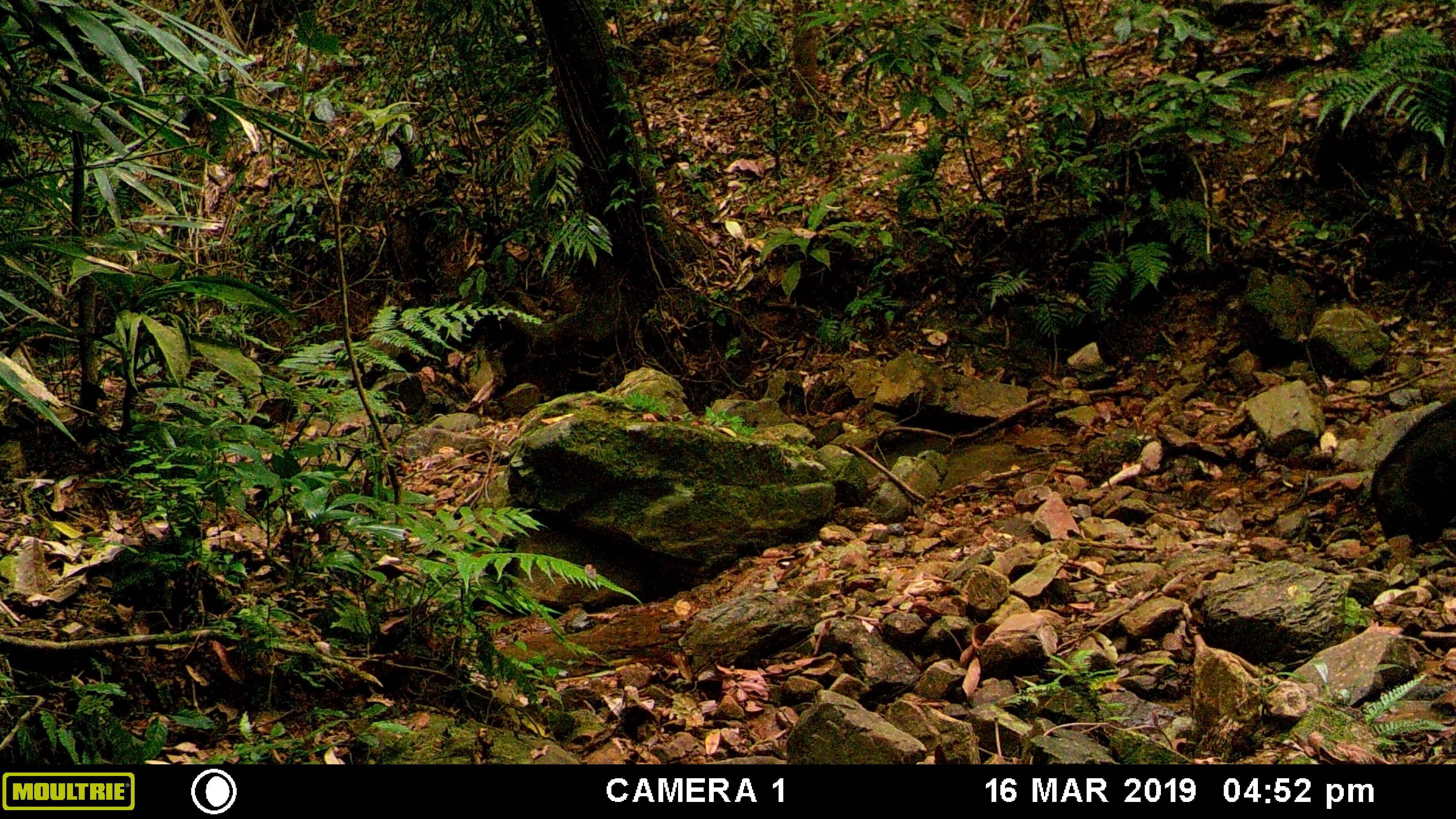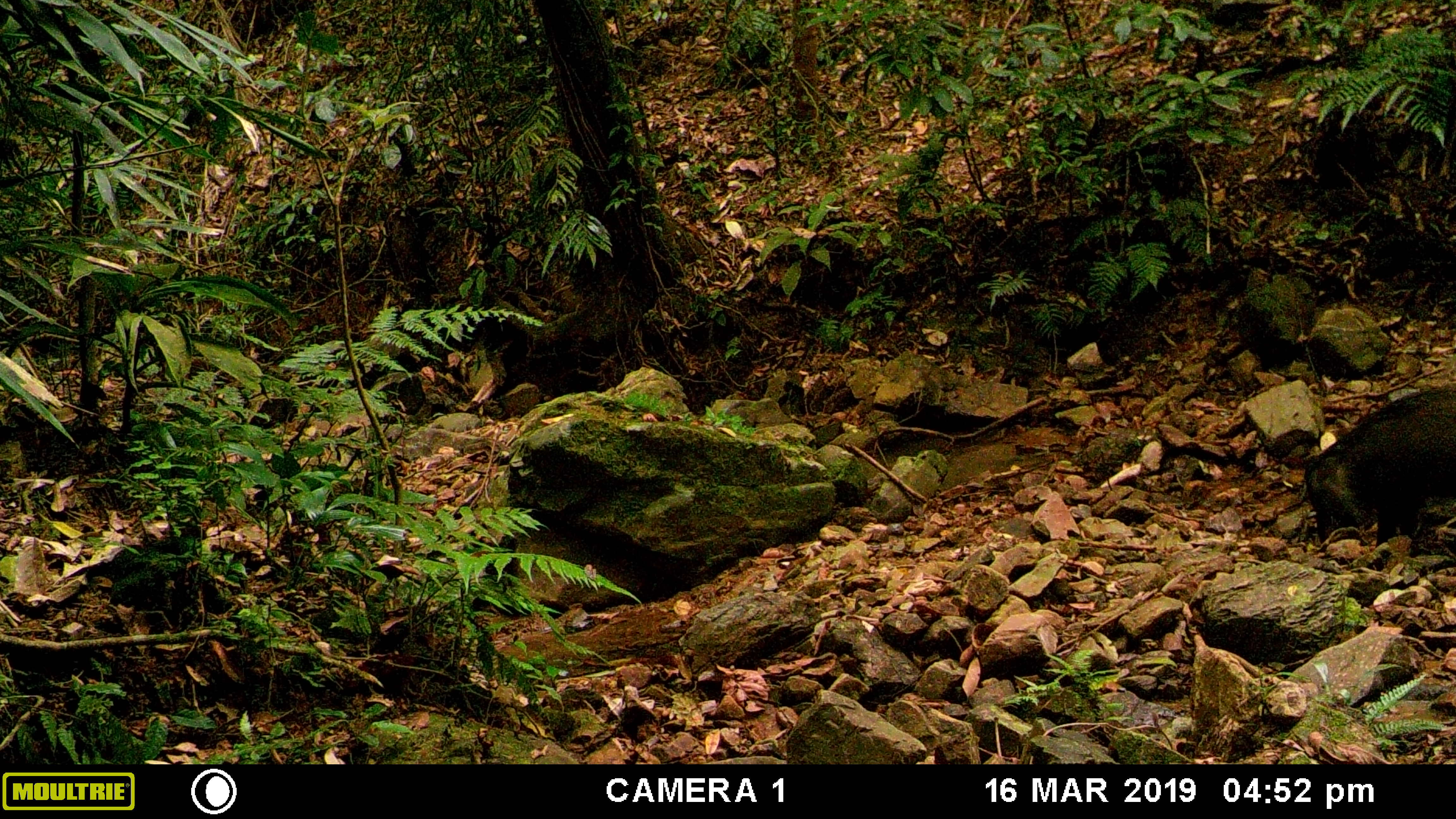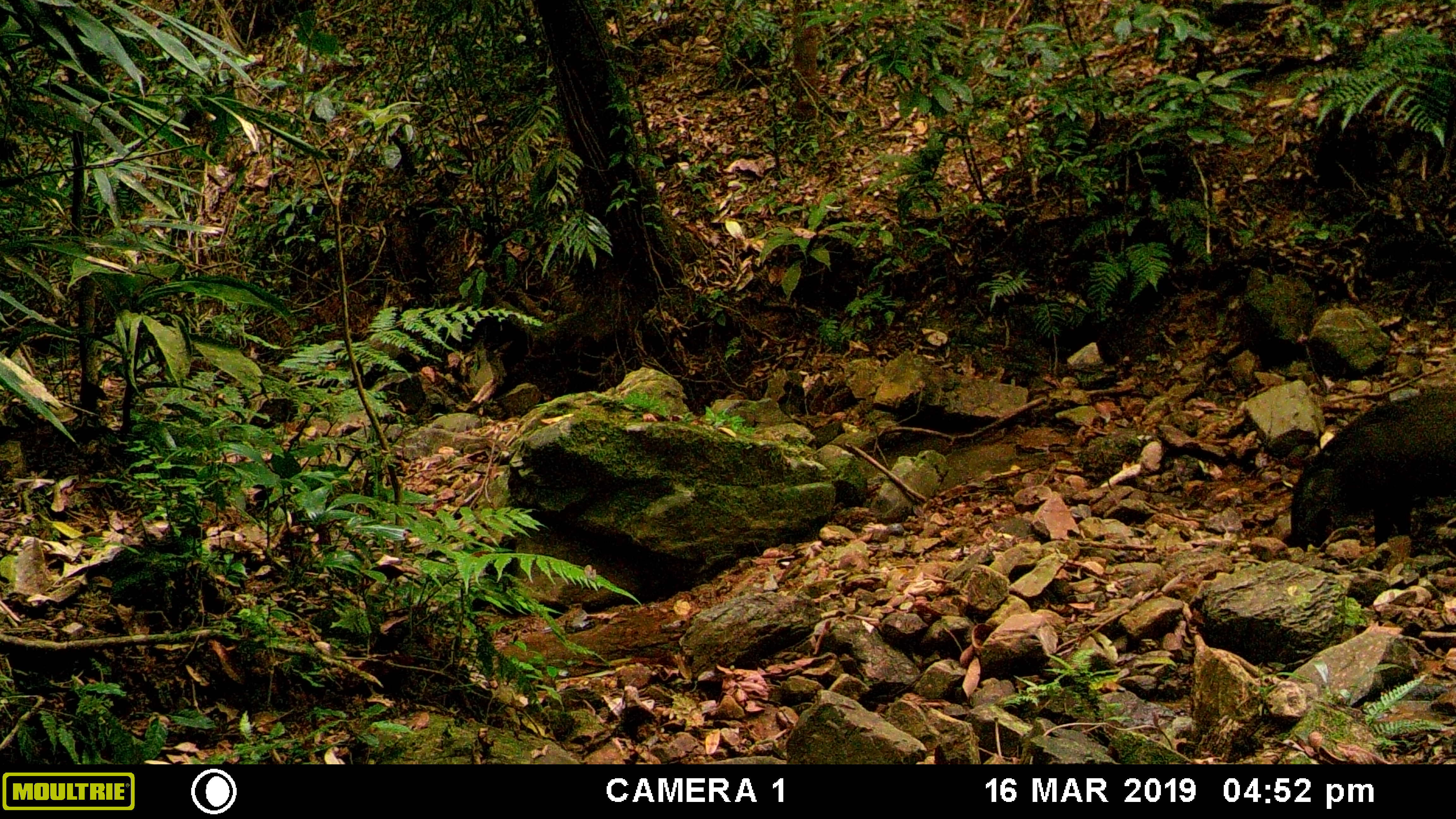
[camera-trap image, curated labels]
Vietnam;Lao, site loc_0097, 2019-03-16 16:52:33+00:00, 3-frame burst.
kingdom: Animalia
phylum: Chordata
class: Mammalia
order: Artiodactyla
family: Suidae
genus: Sus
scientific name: Sus scrofa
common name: eurasian wild pig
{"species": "eurasian wild pig (Sus scrofa)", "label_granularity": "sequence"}